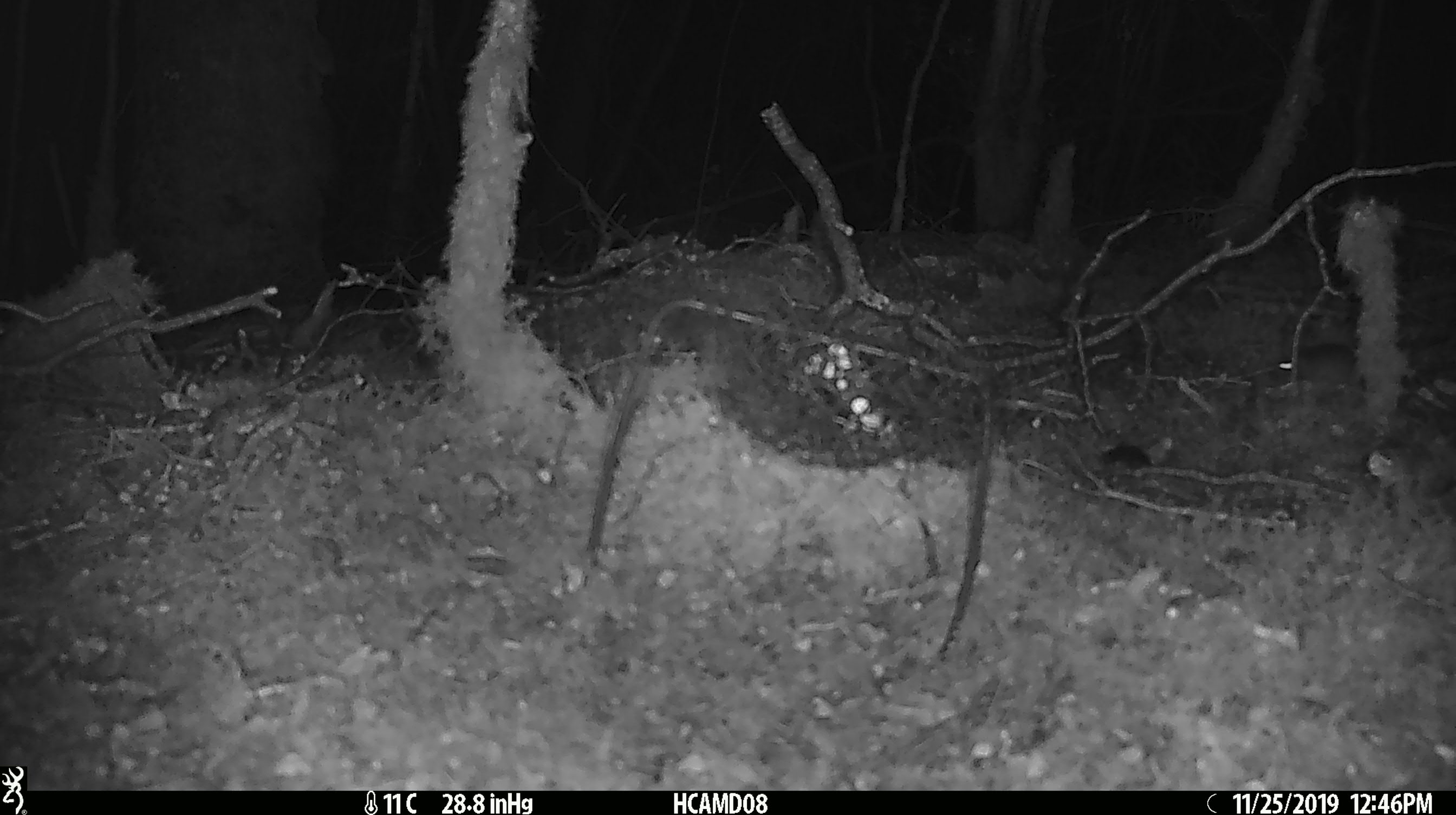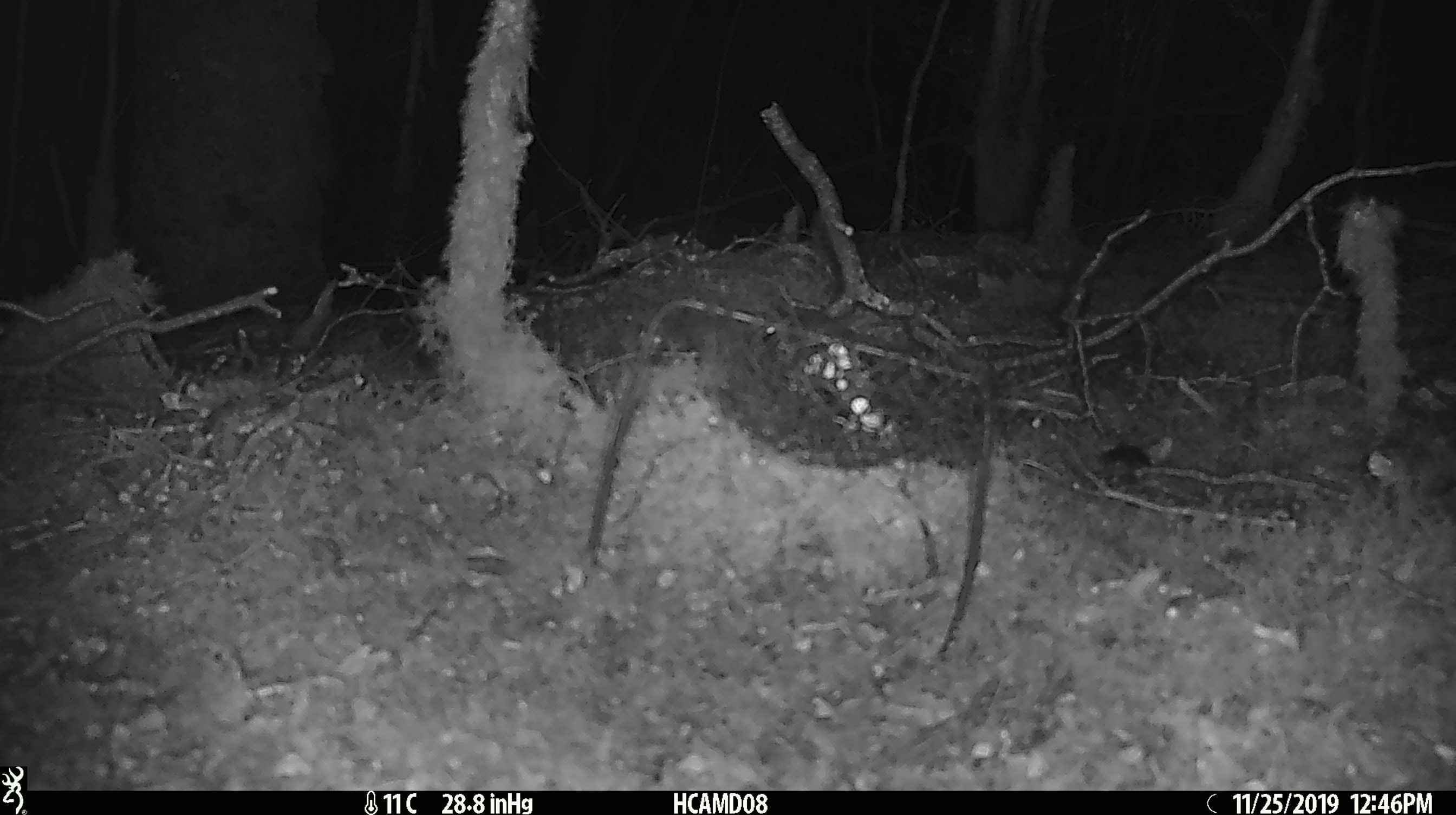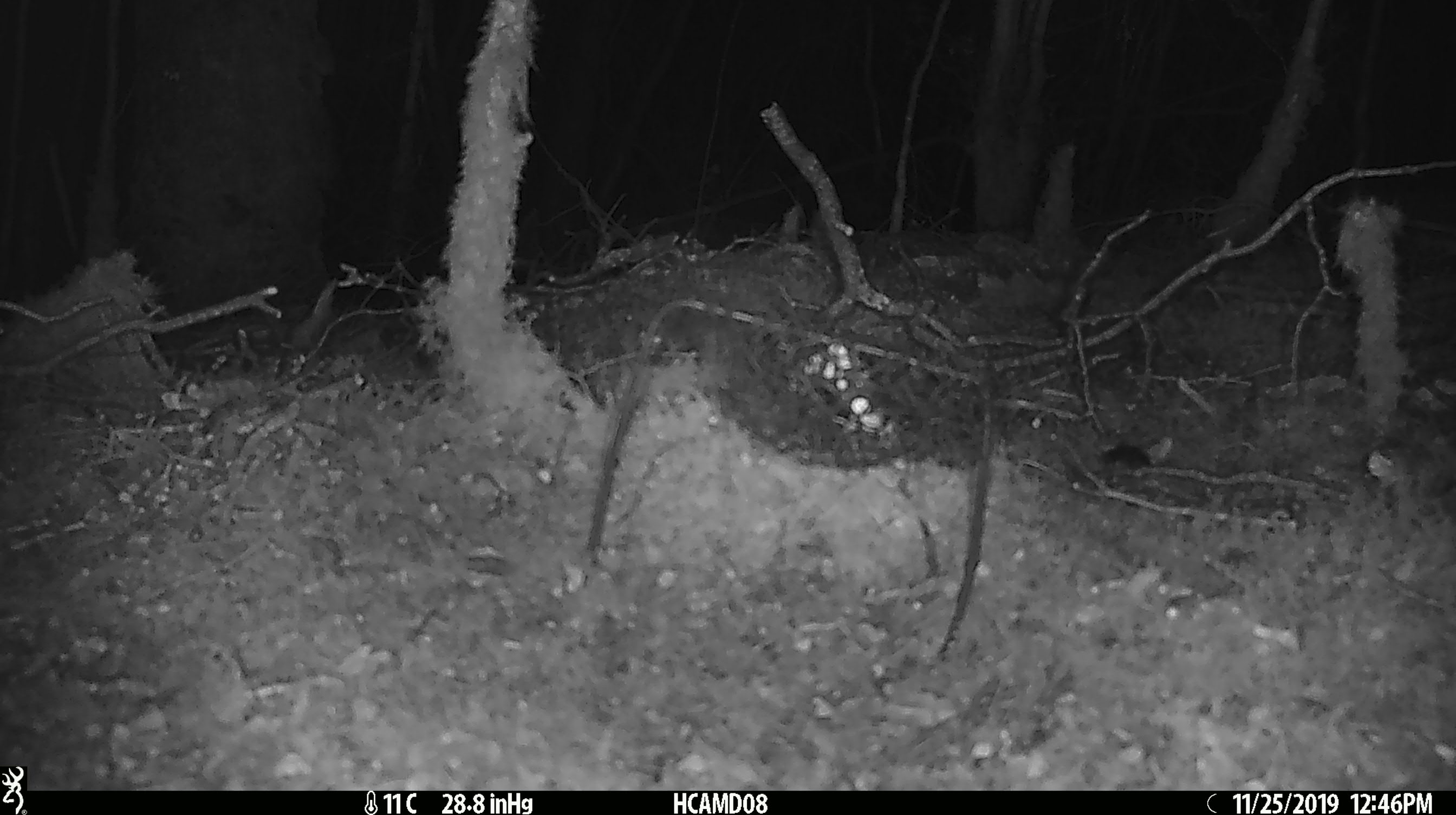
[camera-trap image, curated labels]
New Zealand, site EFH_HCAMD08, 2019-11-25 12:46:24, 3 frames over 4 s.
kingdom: Animalia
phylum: Chordata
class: Mammalia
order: Rodentia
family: Muridae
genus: Mus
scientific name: Mus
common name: mouse